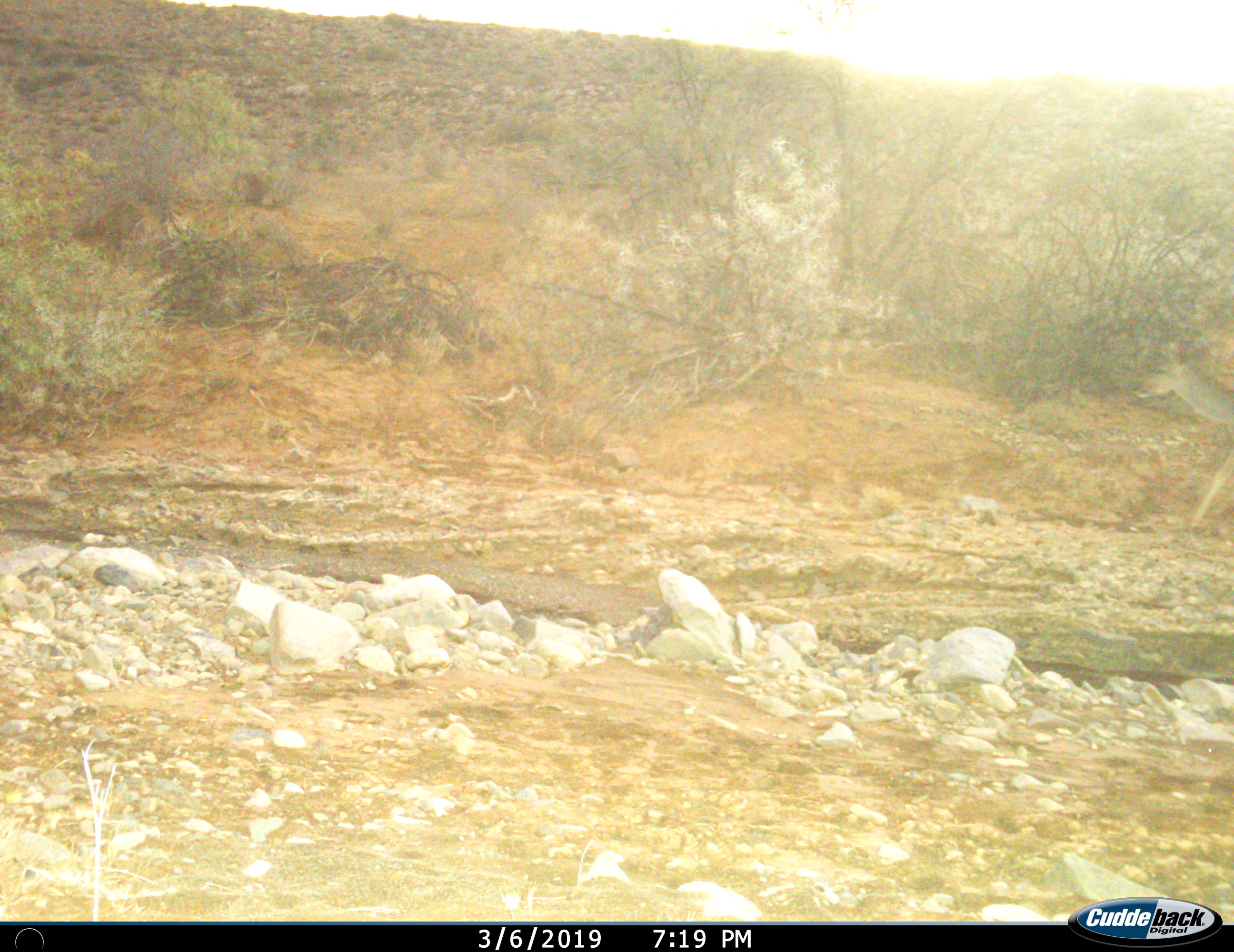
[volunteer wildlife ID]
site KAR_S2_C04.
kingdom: Animalia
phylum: Chordata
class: Mammalia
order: Artiodactyla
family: Bovidae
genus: Tragelaphus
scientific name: Tragelaphus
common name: kudu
Kudu (Tragelaphus), count 1. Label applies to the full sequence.